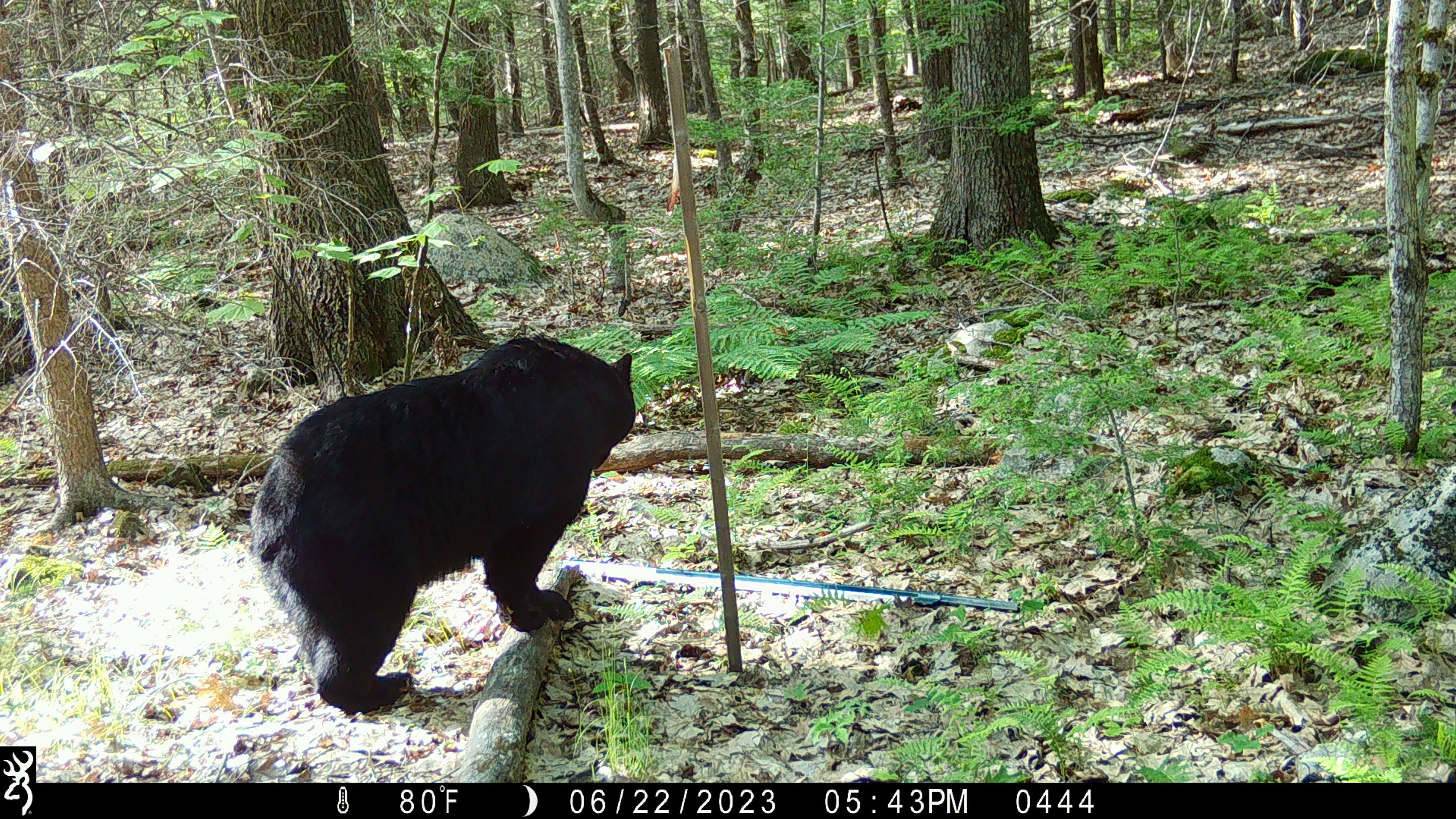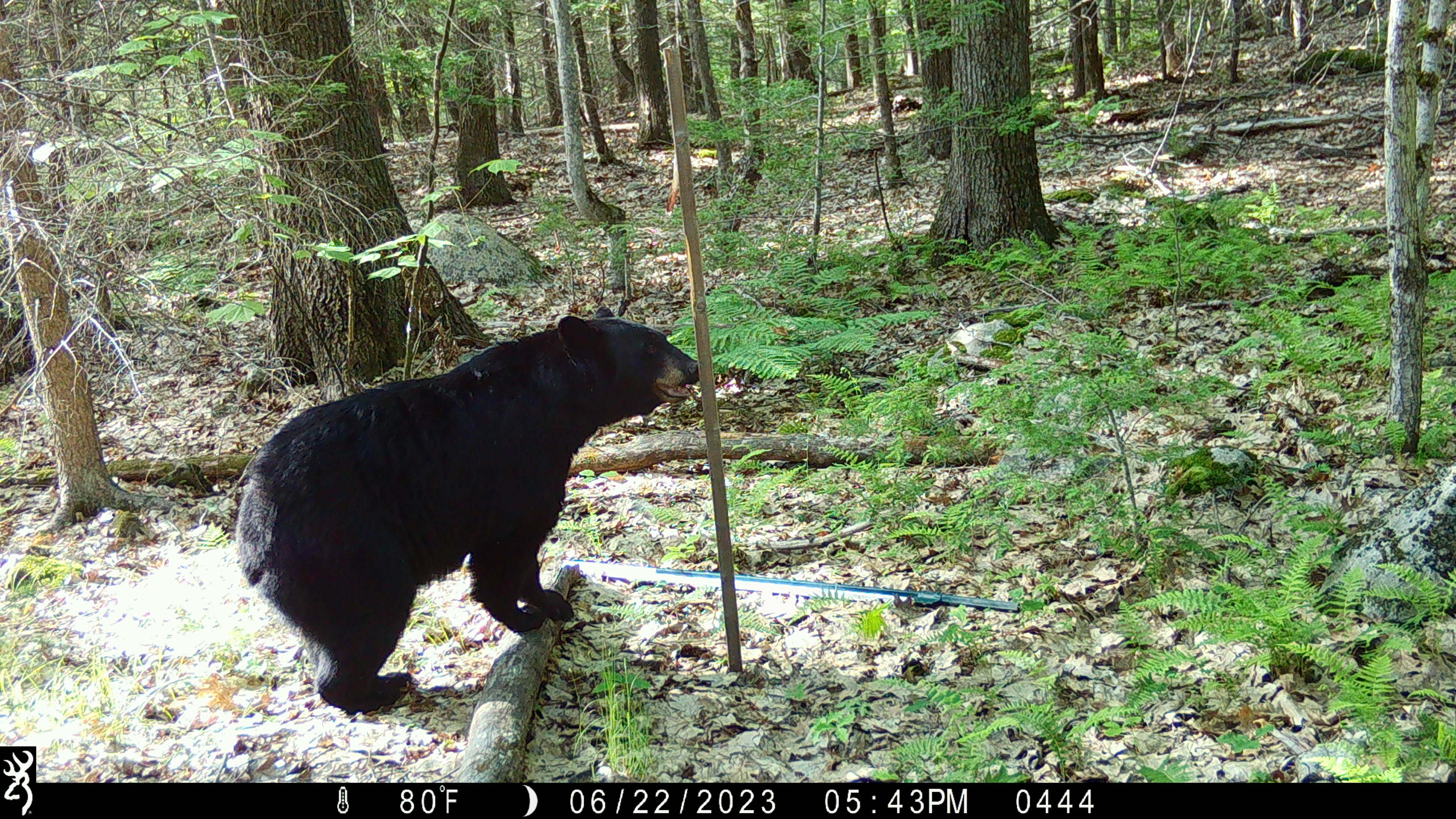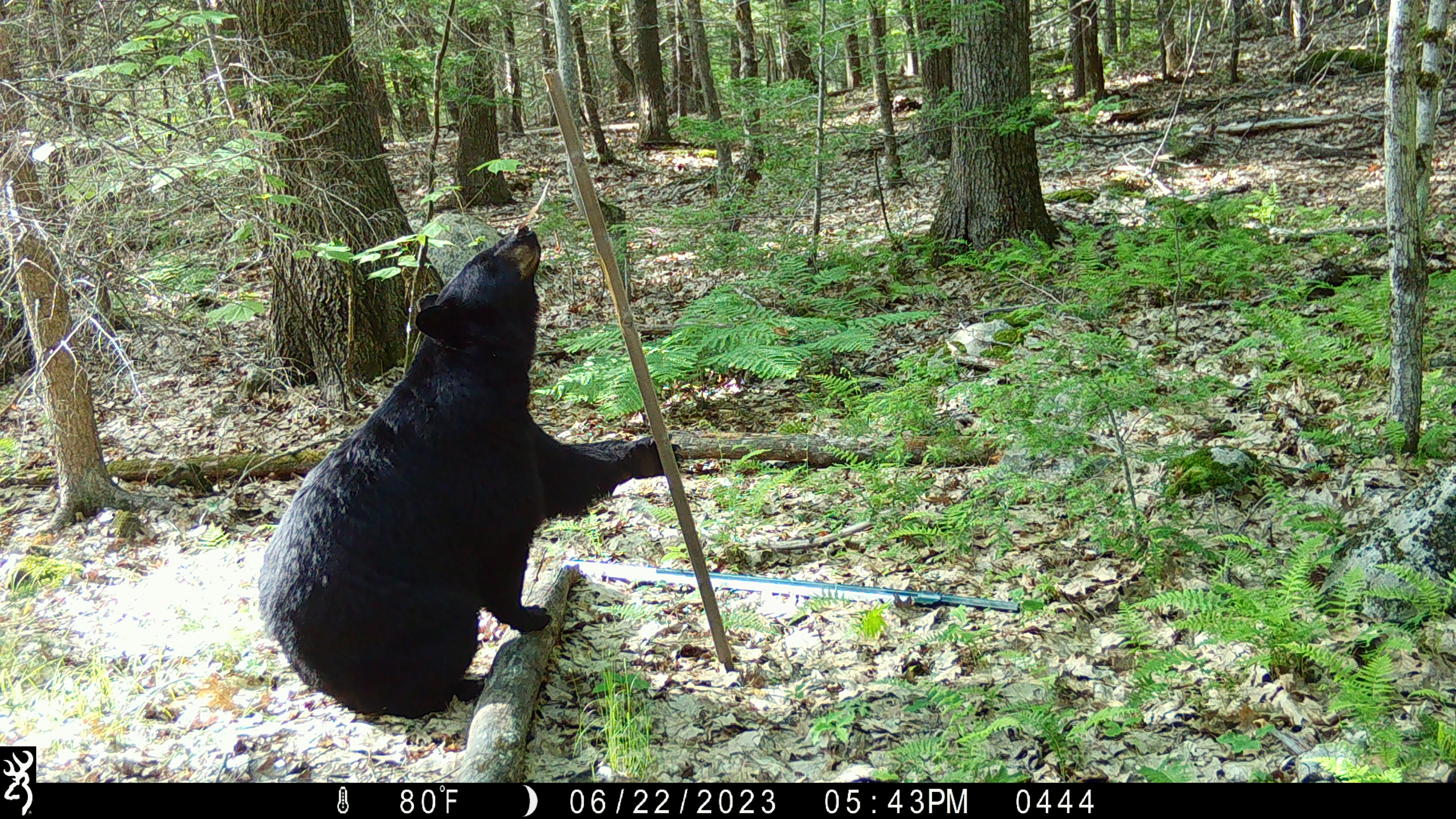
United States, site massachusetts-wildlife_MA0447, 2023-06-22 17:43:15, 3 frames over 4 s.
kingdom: Animalia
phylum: Chordata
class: Mammalia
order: Carnivora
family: Ursidae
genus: Ursus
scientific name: Ursus americanus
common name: black bear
Black bear (Ursus americanus).